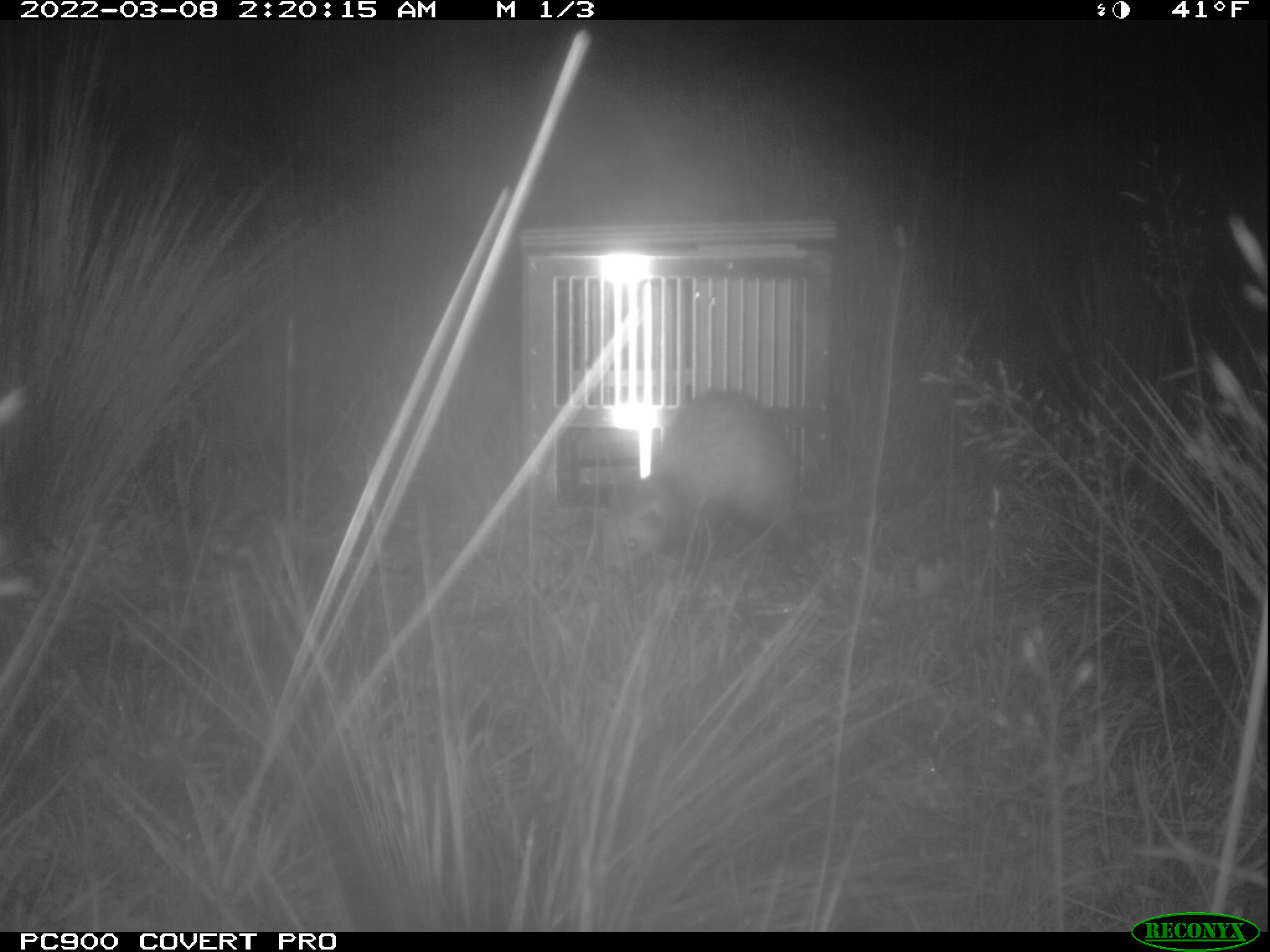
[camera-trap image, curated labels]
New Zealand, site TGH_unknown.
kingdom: Animalia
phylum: Chordata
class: Mammalia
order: Carnivora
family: Mustelidae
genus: Mustela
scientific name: Mustela furo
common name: ferret